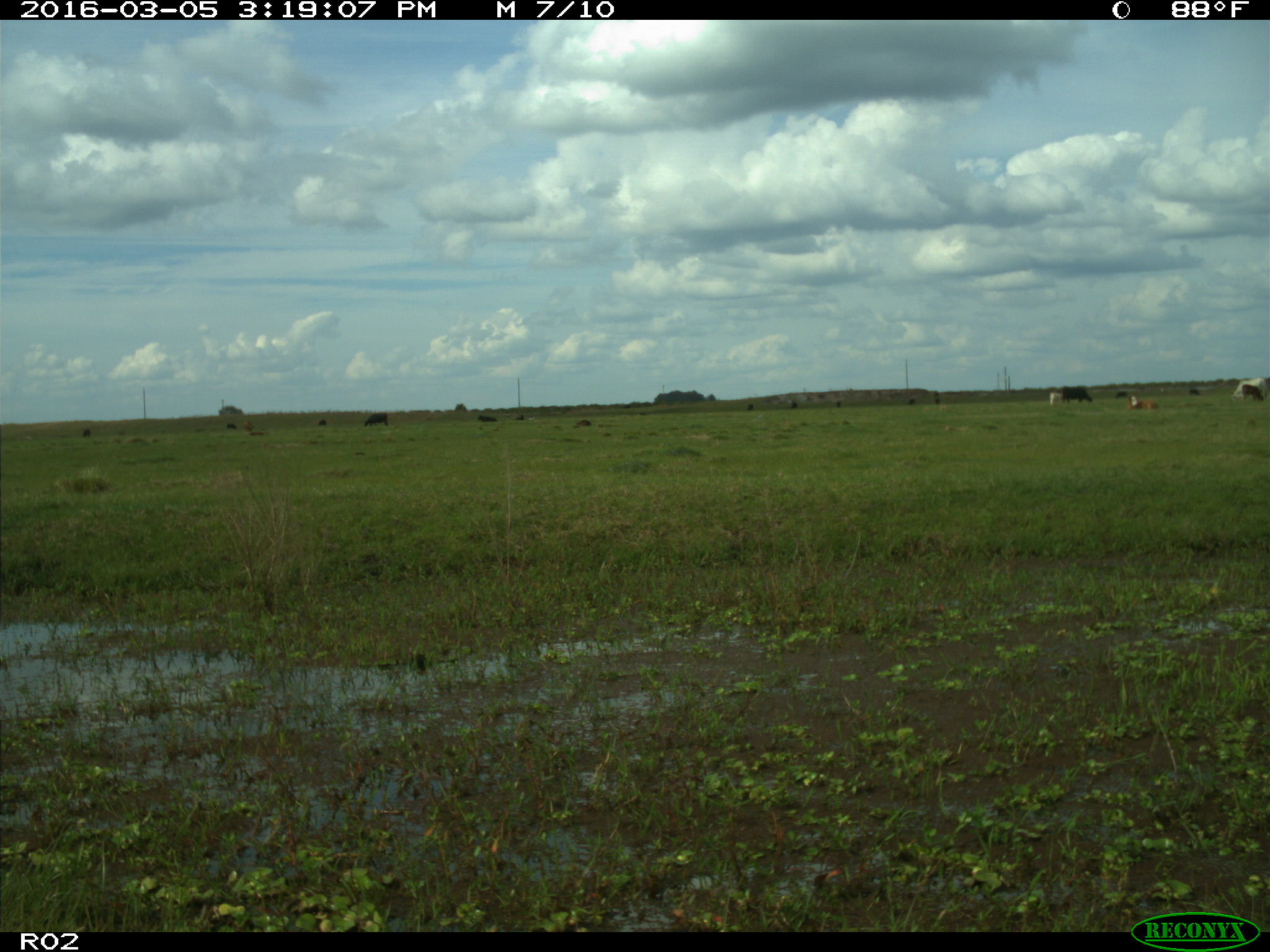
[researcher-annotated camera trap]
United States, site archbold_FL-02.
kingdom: Animalia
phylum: Chordata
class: Mammalia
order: Artiodactyla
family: Bovidae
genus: Bos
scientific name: Bos taurus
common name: domestic cow